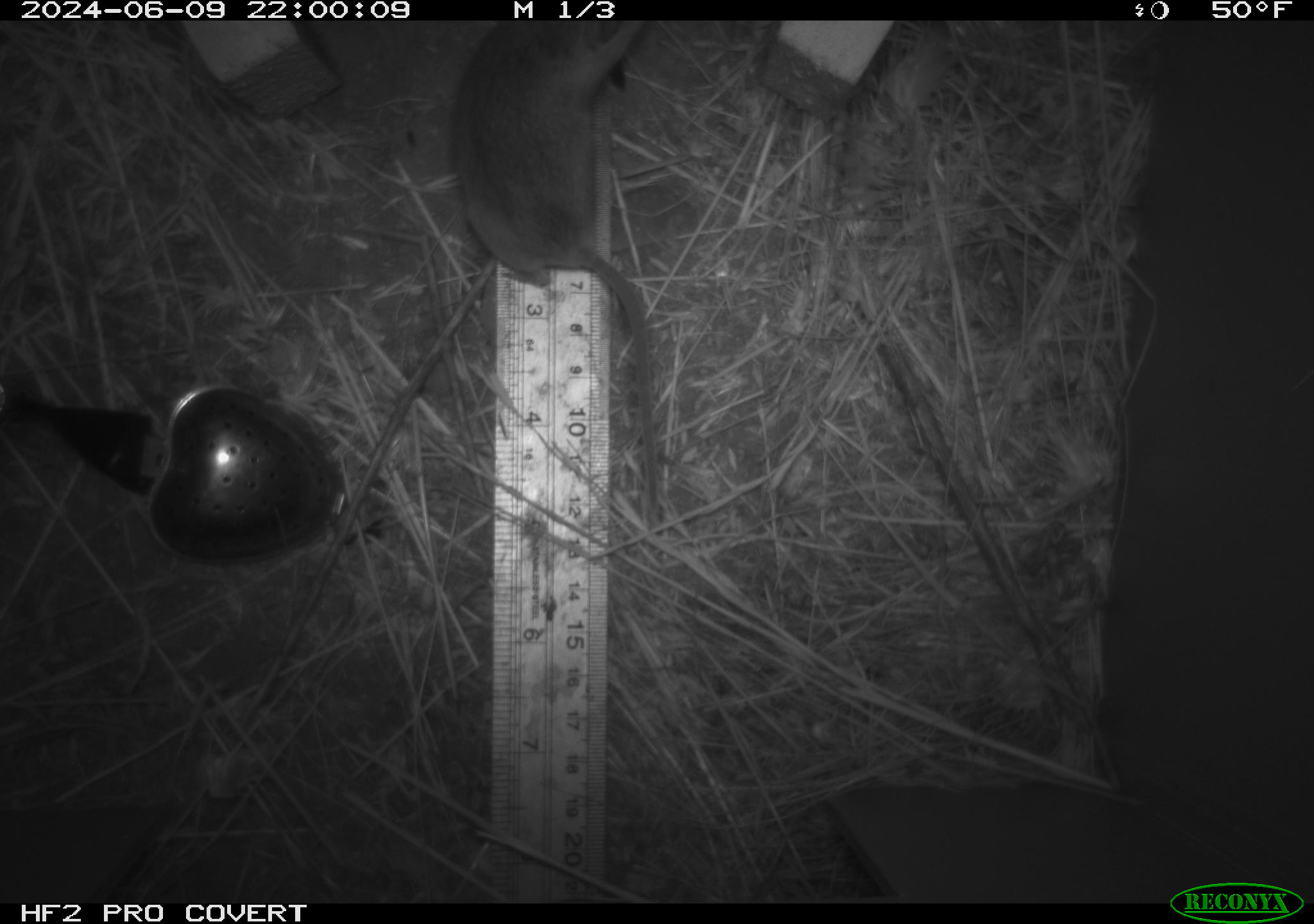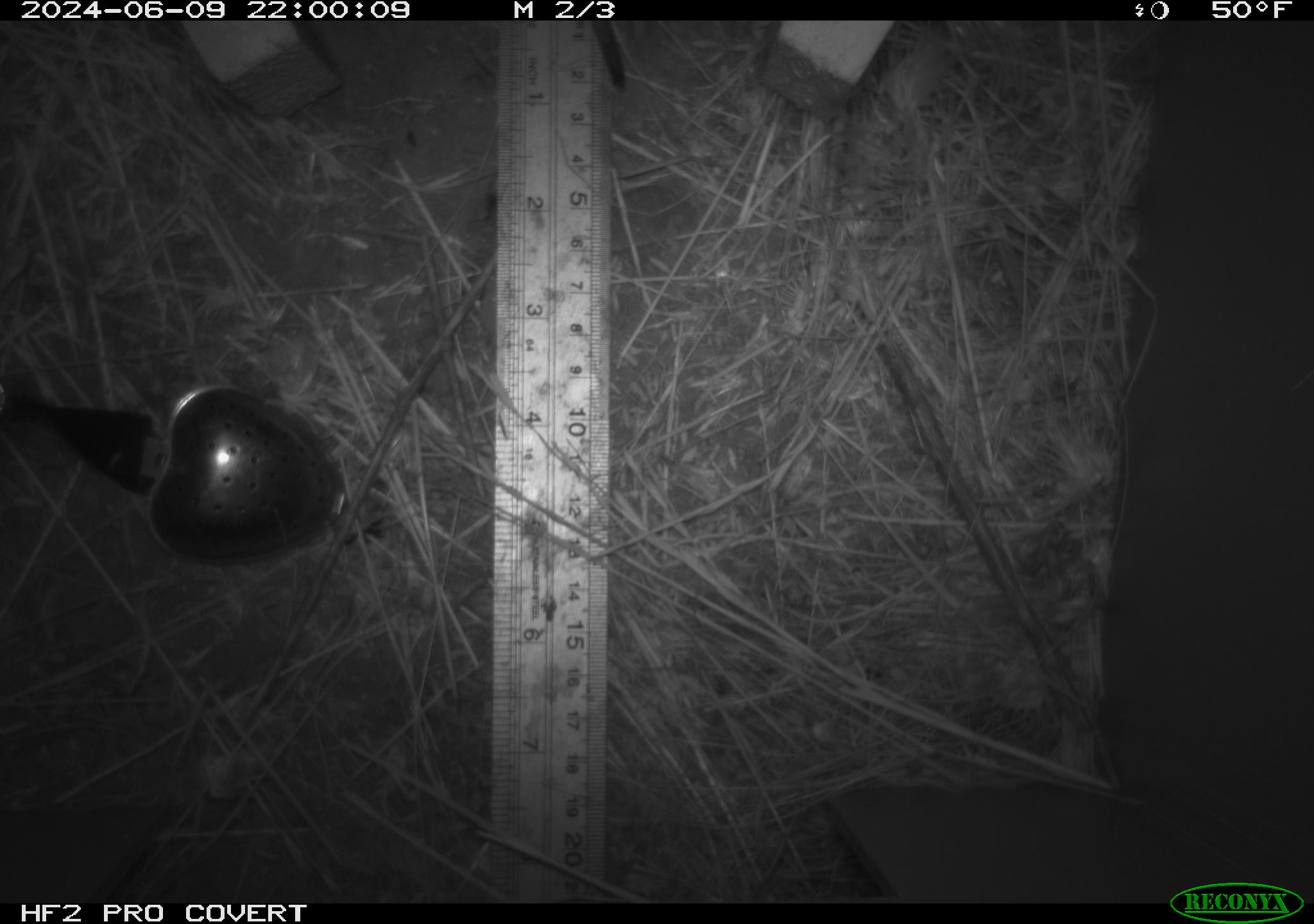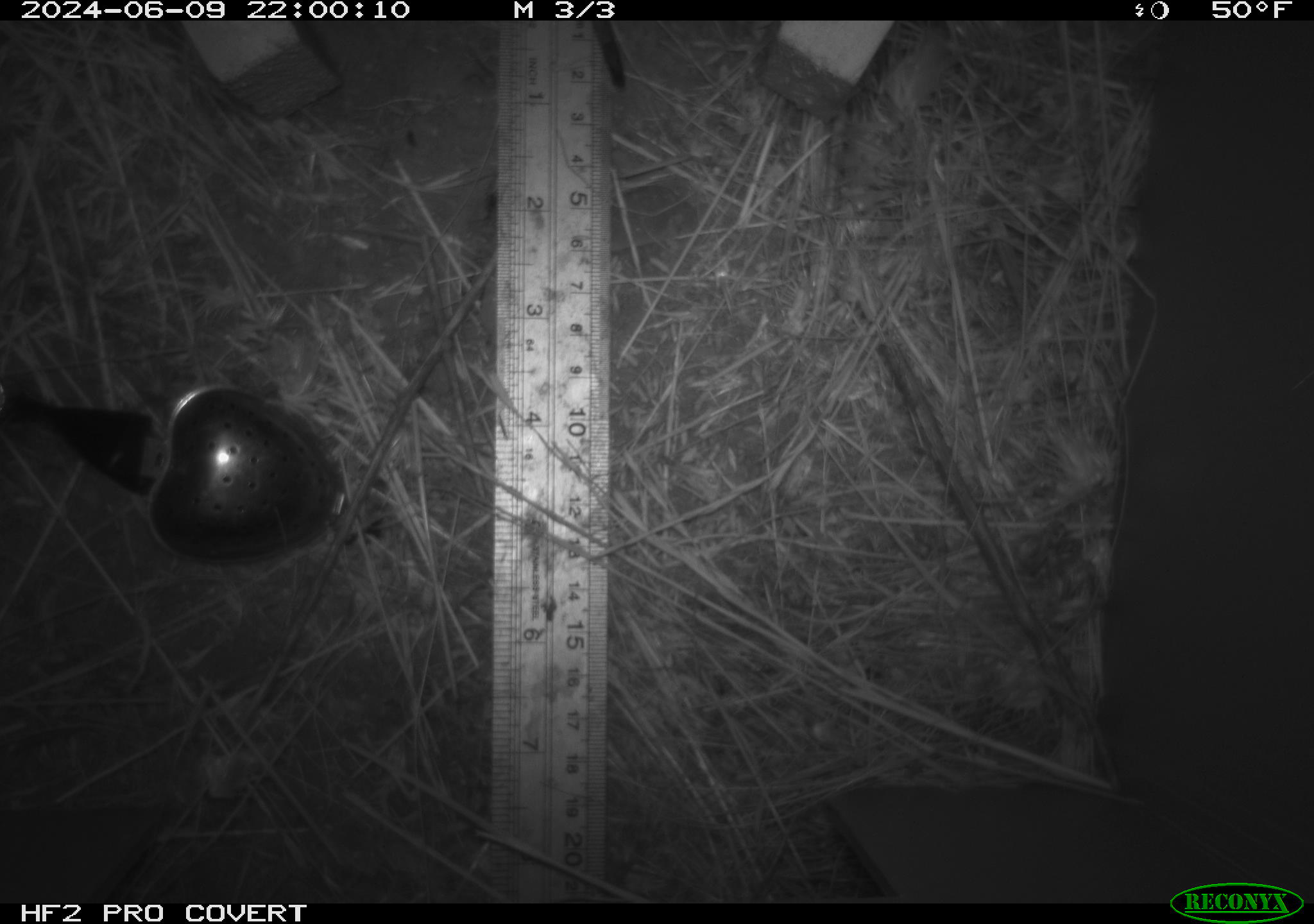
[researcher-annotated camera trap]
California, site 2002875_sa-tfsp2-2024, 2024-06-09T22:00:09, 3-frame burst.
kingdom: Animalia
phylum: Chordata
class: Mammalia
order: Rodentia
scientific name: Rodentia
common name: mouse species